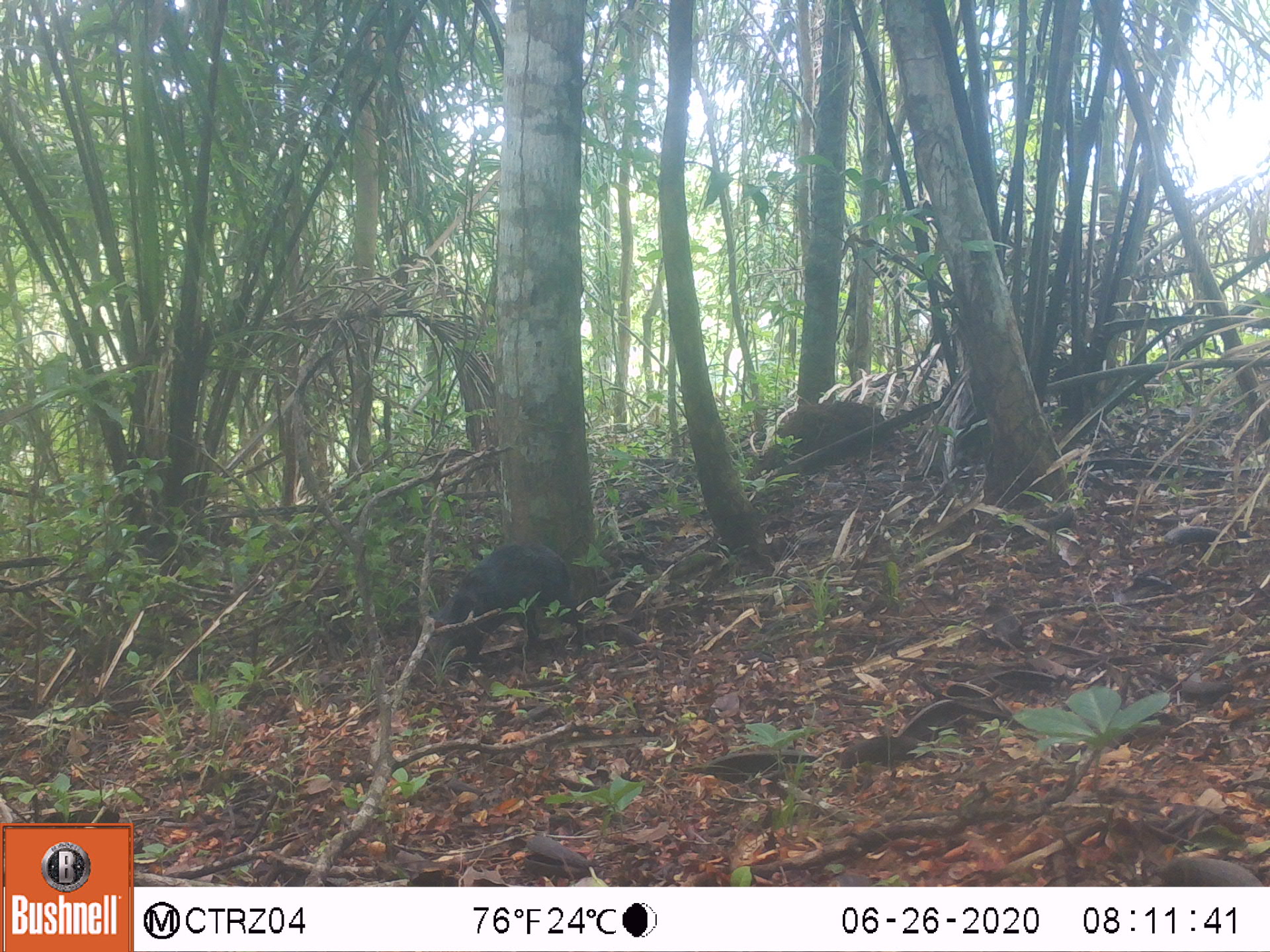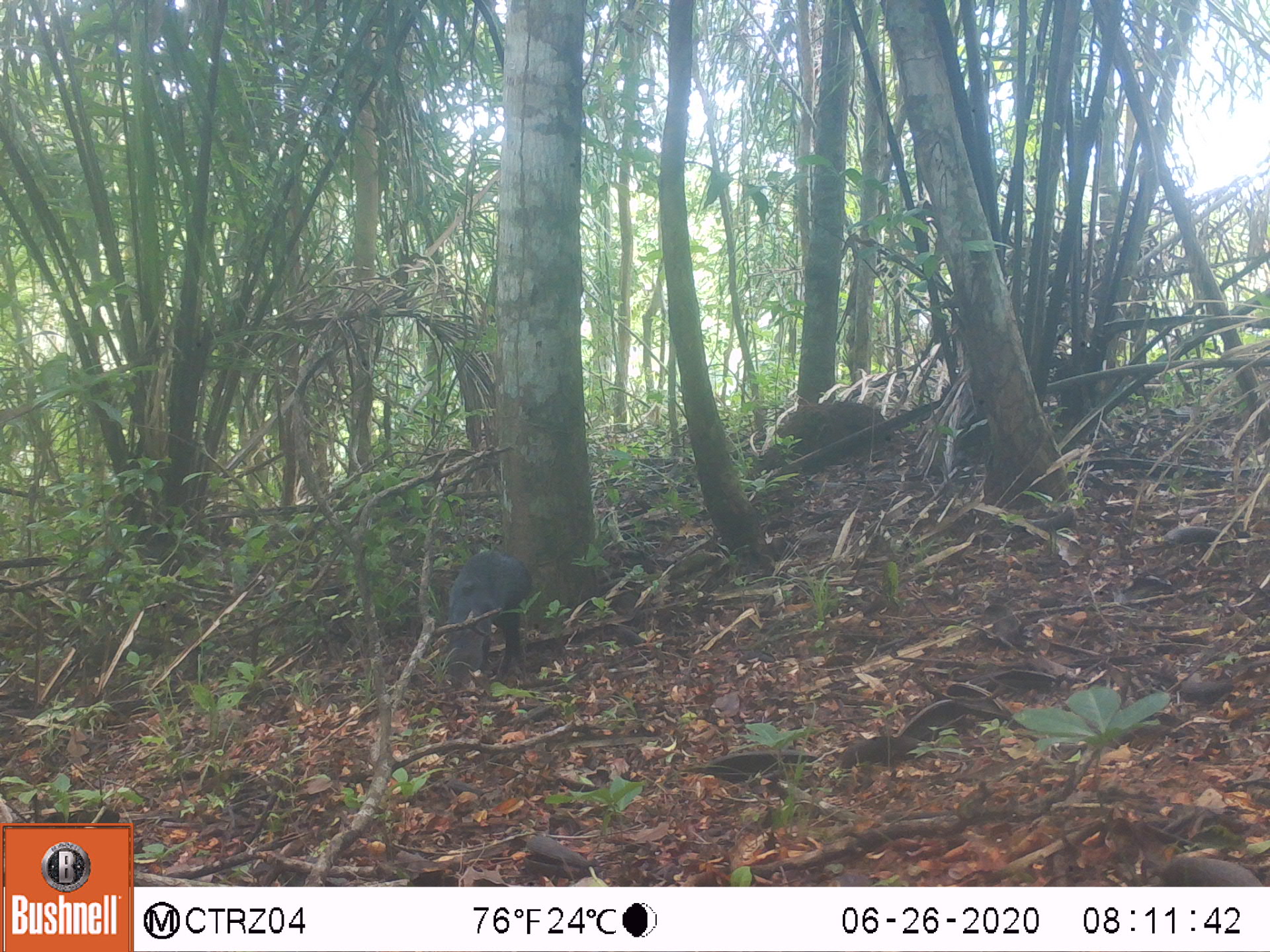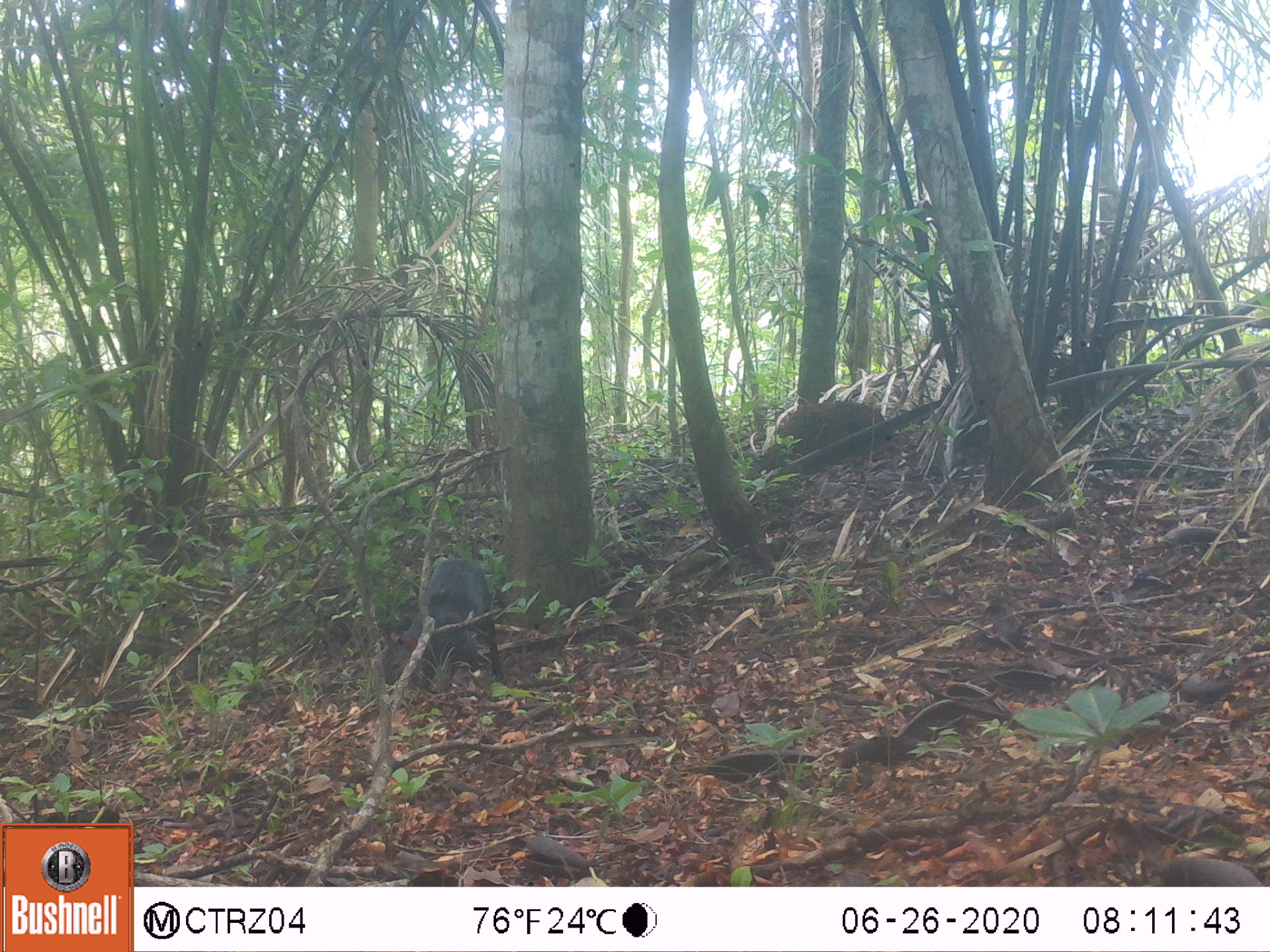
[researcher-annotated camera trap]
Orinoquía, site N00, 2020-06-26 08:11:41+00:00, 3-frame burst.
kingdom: Animalia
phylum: Chordata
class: Mammalia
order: Rodentia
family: Dasyproctidae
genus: Dasyprocta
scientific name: Dasyprocta fuliginosa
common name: black agouti